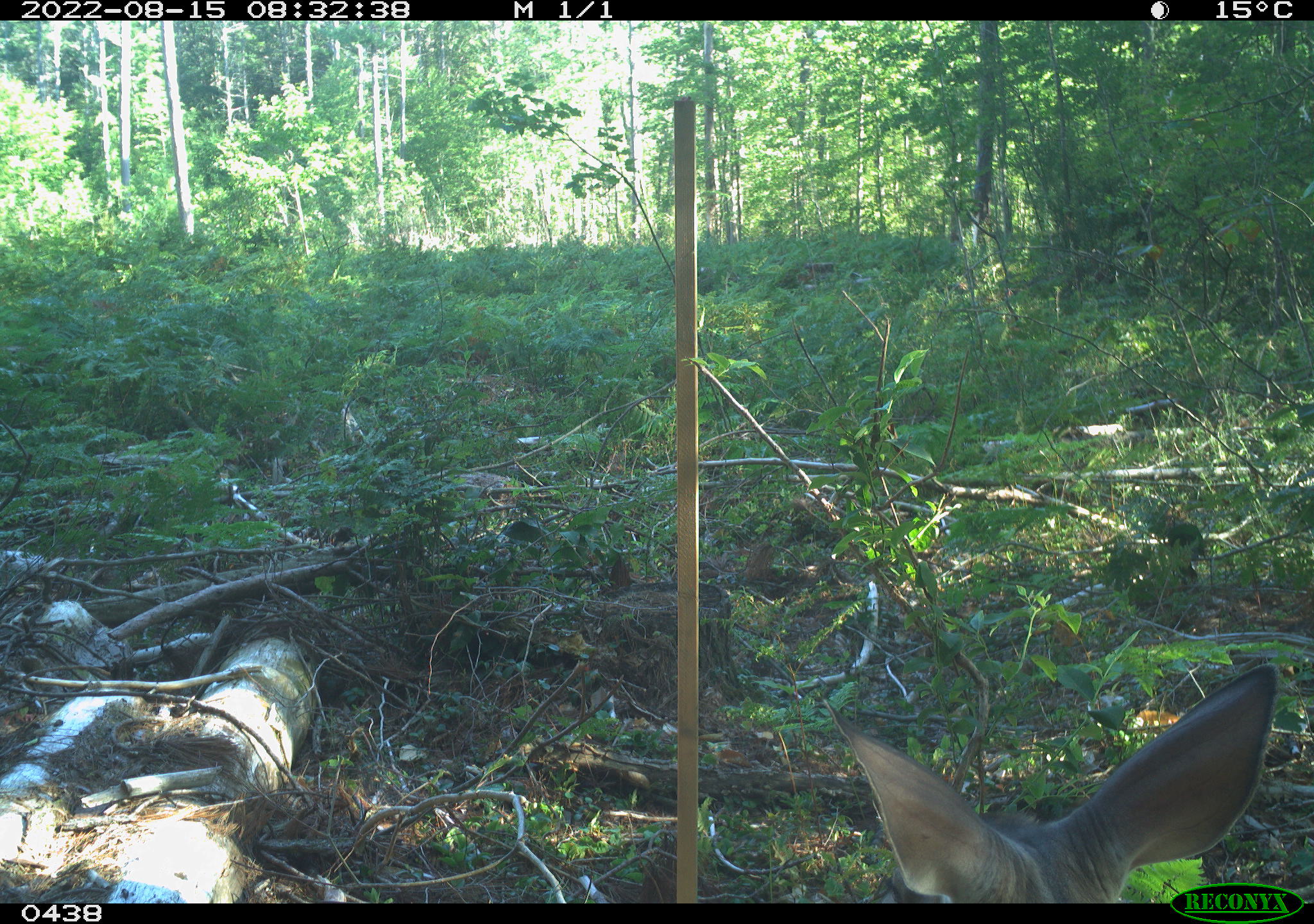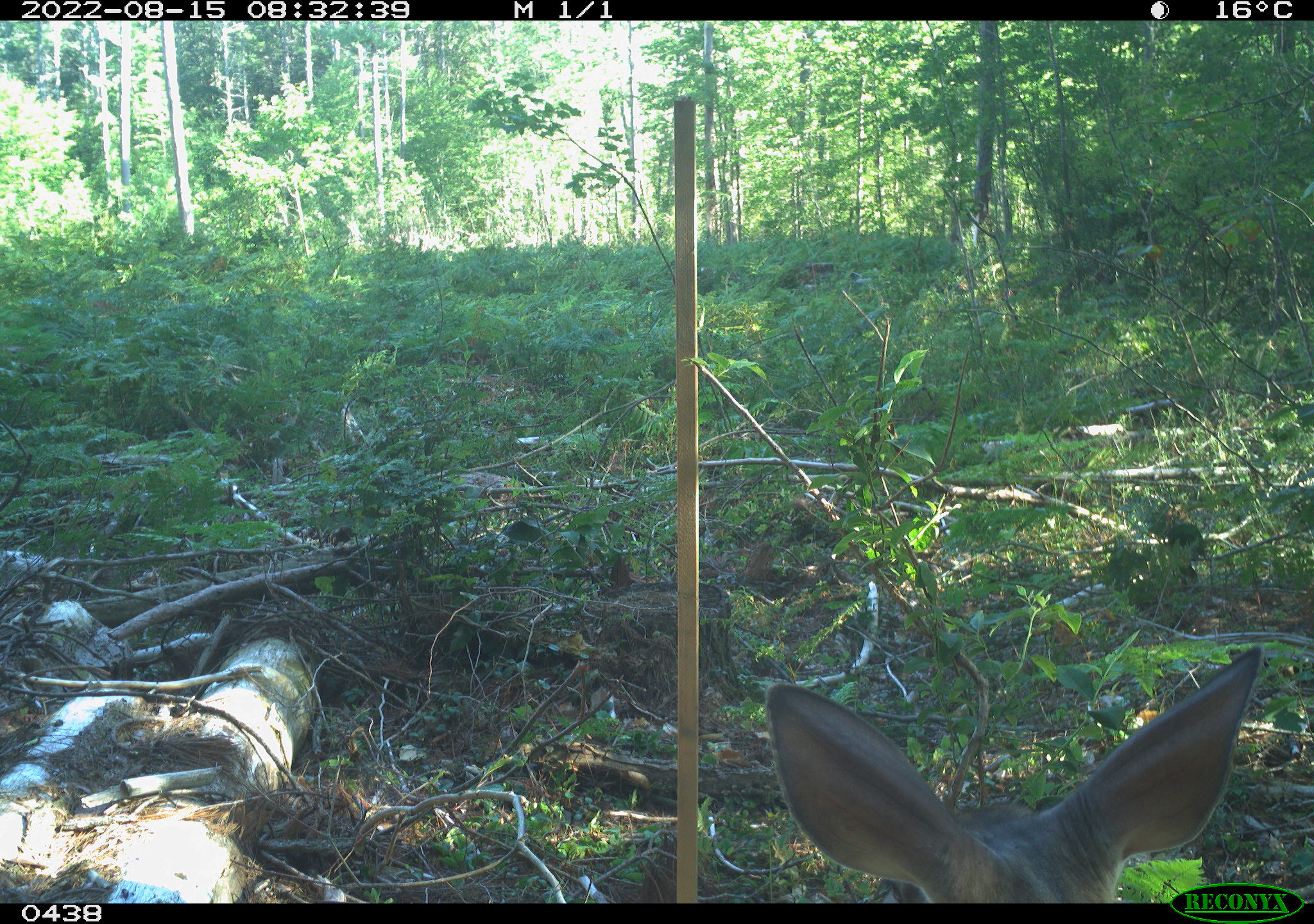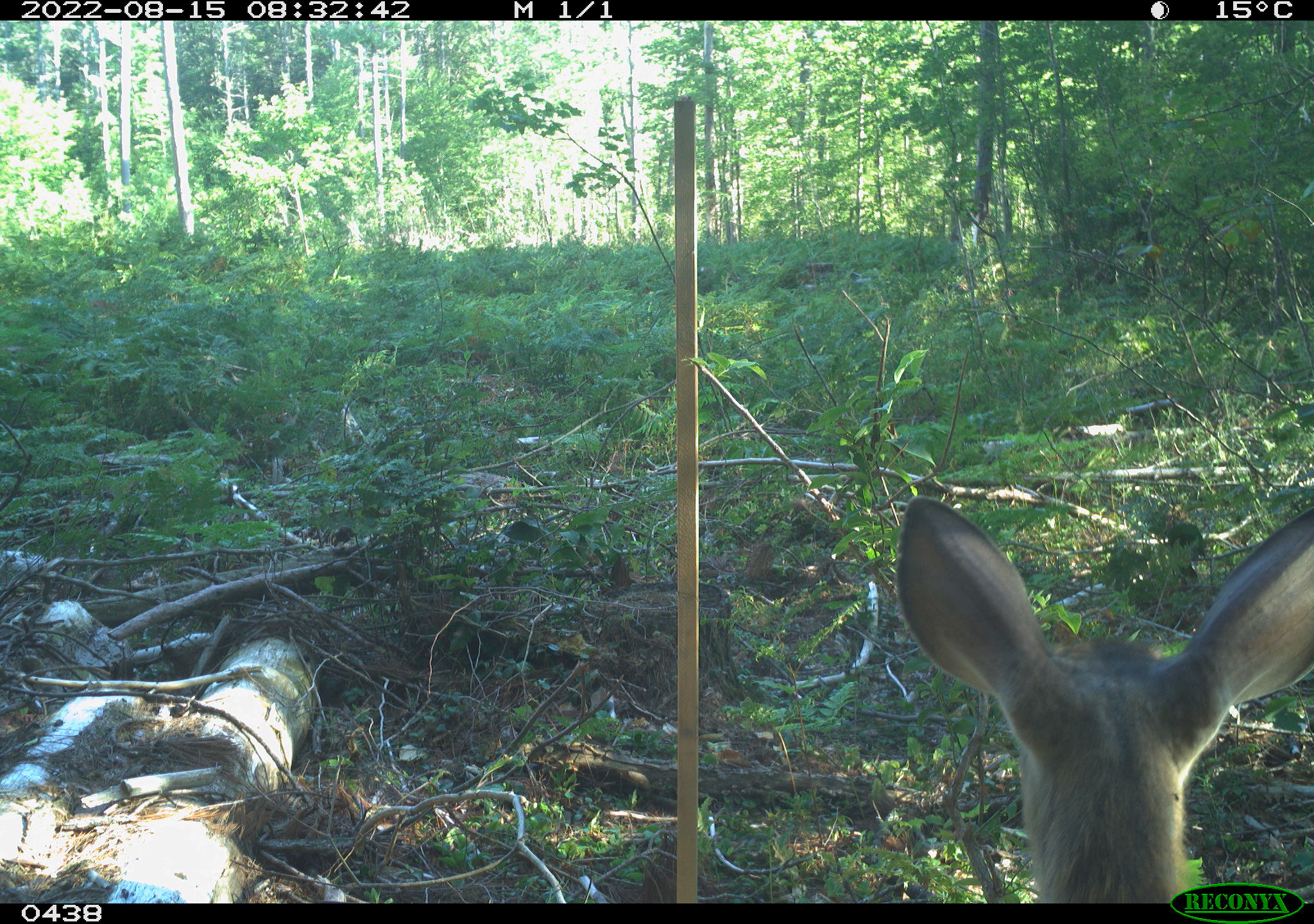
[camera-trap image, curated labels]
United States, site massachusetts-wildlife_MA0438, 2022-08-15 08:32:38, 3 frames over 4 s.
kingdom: Animalia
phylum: Chordata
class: Mammalia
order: Artiodactyla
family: Cervidae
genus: Odocoileus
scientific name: Odocoileus virginianus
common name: white-tailed deer